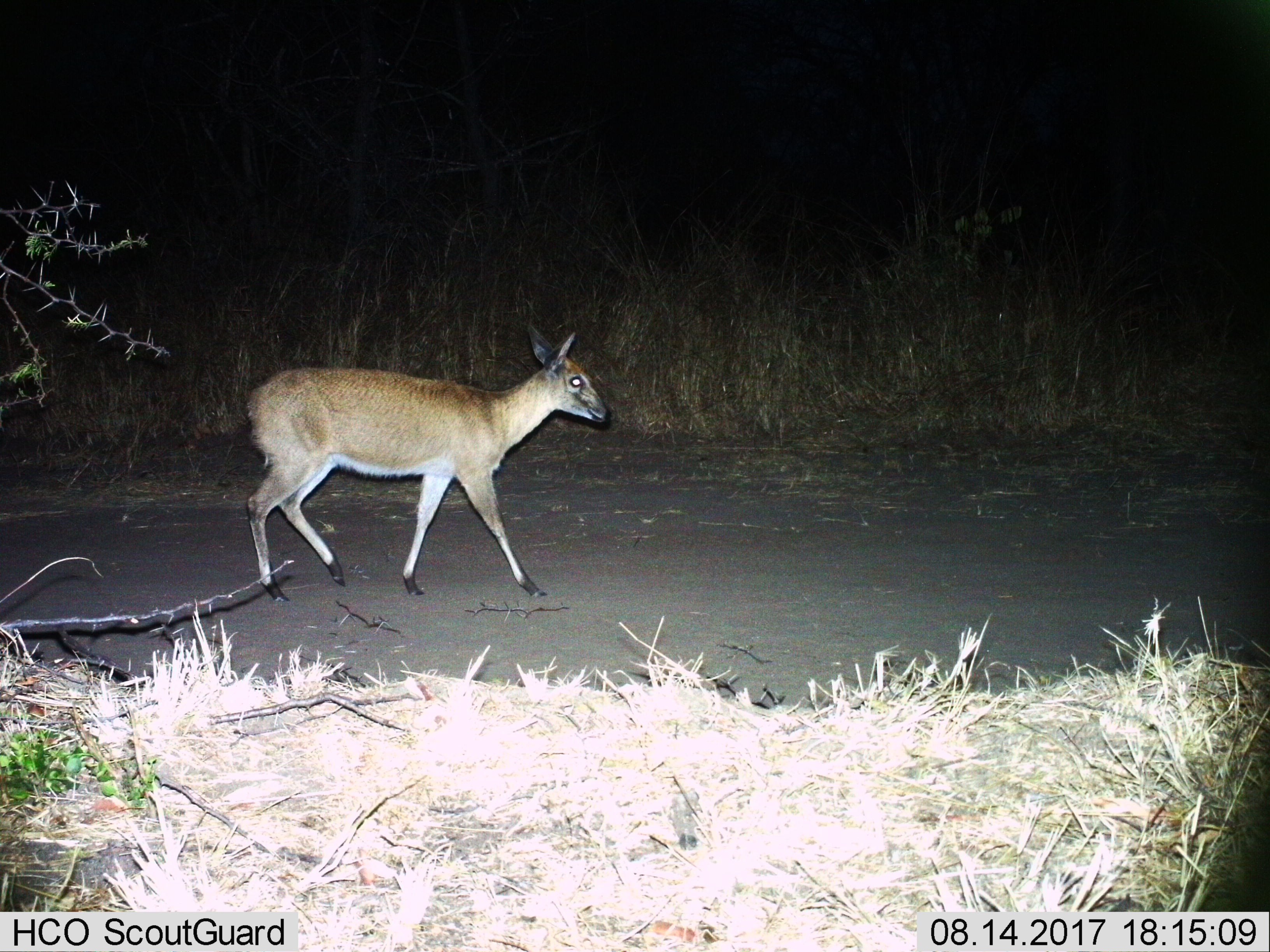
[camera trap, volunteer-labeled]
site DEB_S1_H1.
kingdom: Animalia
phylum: Chordata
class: Mammalia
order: Artiodactyla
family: Bovidae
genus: Sylvicapra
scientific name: Sylvicapra grimmia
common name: common duiker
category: duikercommongrey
Duikercommongrey (common duiker) (Sylvicapra grimmia), count 1. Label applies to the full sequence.